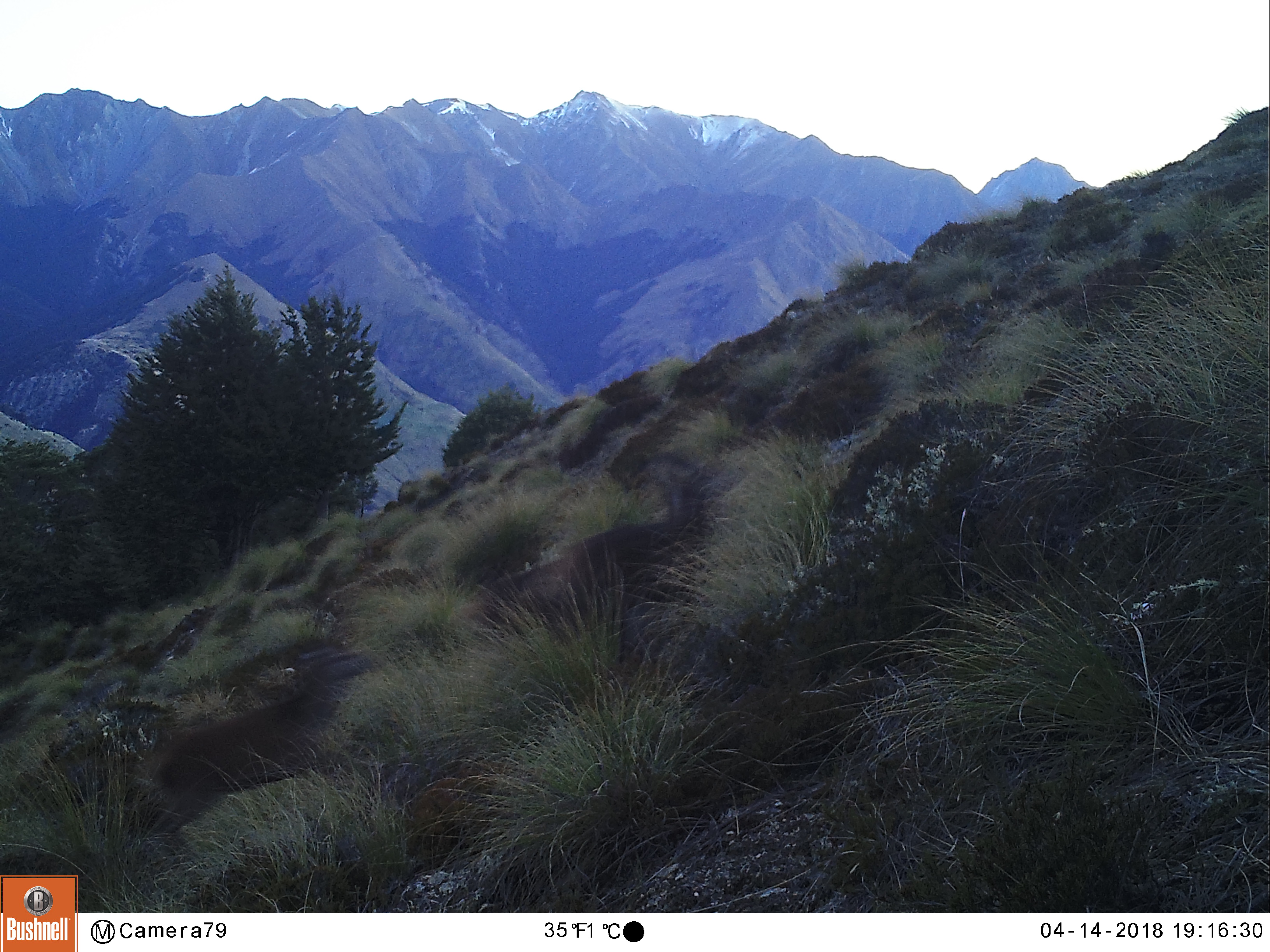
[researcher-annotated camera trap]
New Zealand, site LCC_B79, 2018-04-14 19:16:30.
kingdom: Animalia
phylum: Chordata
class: Mammalia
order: Artiodactyla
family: Cervidae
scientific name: Cervidae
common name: deer